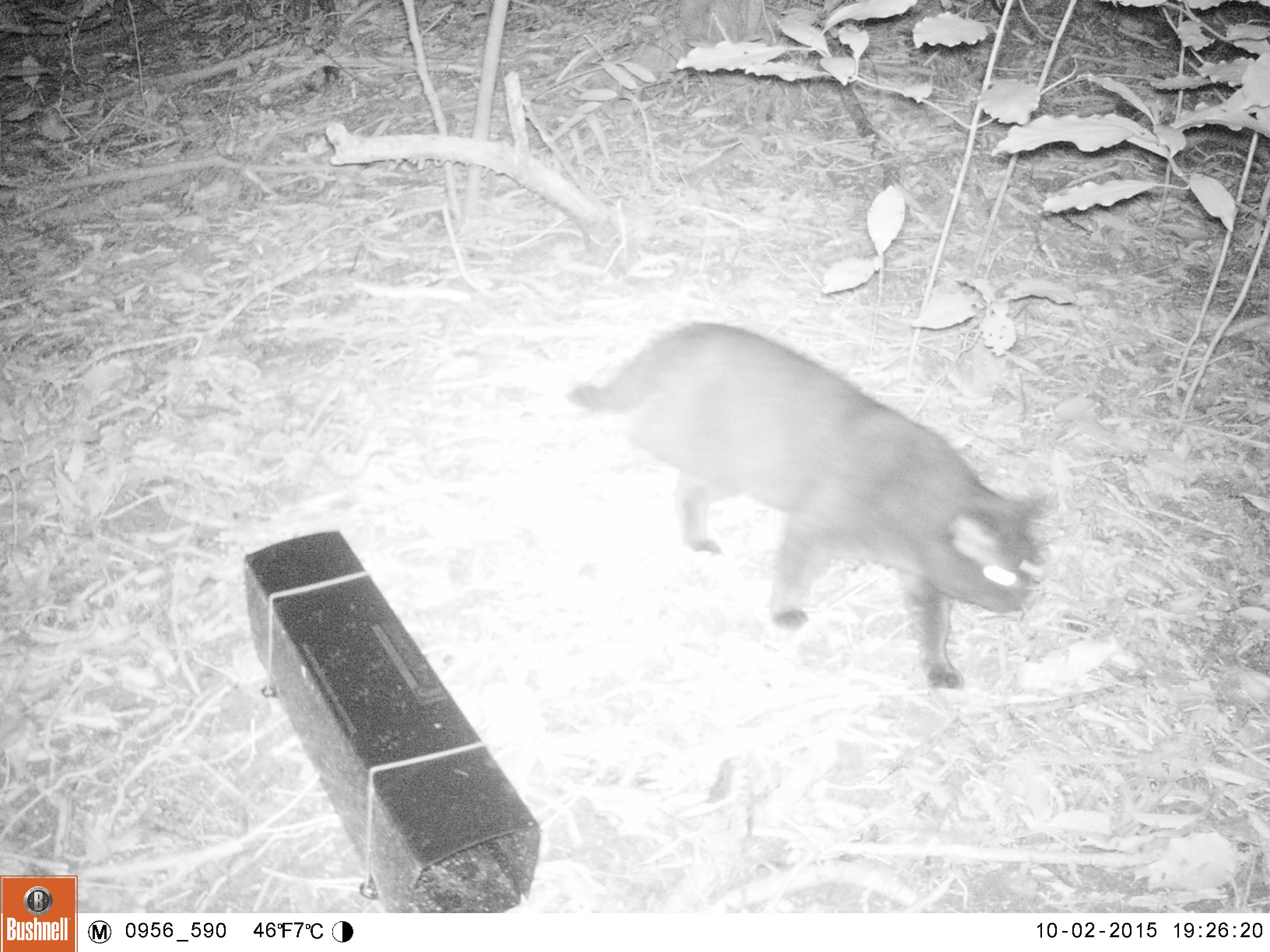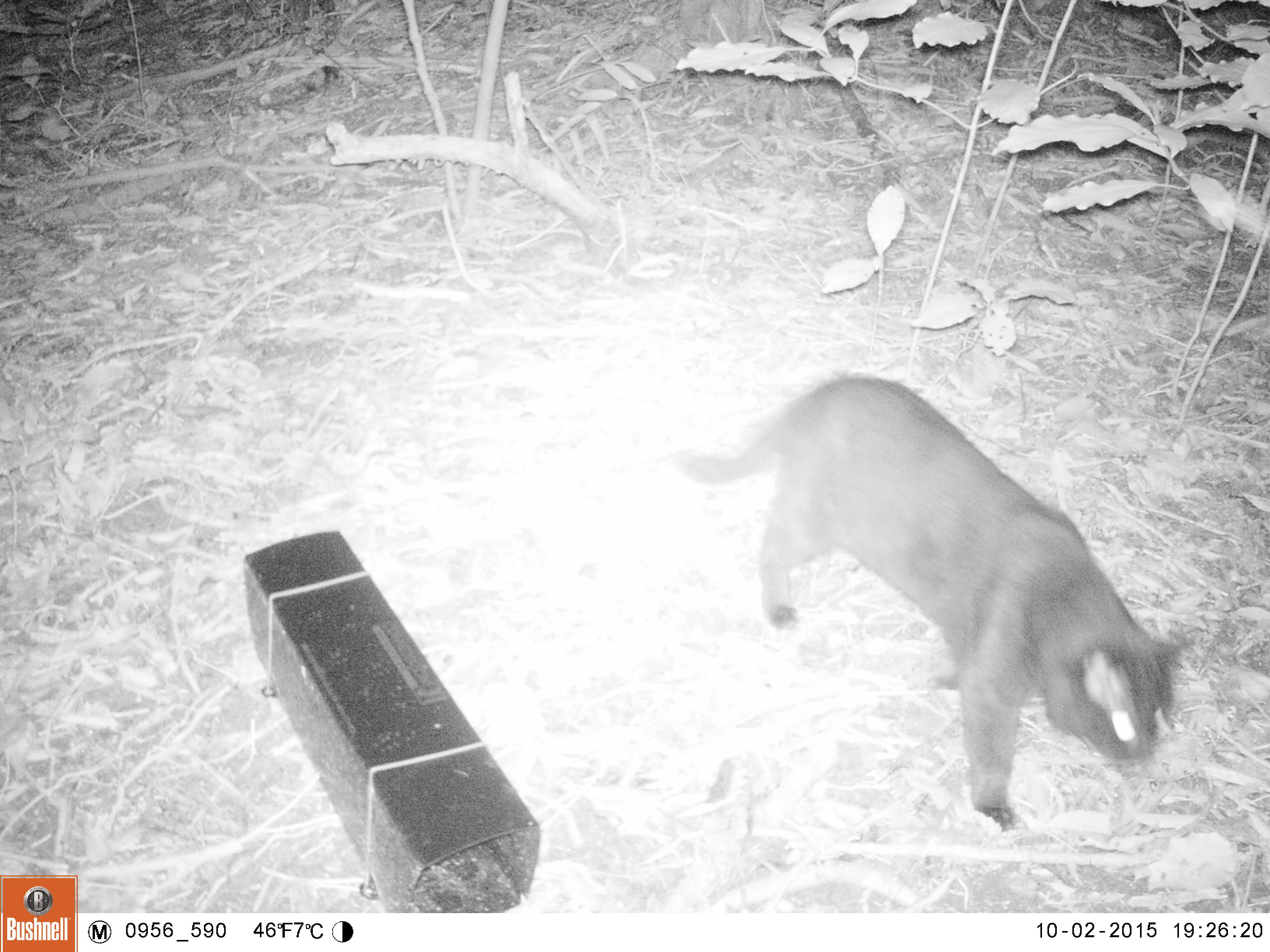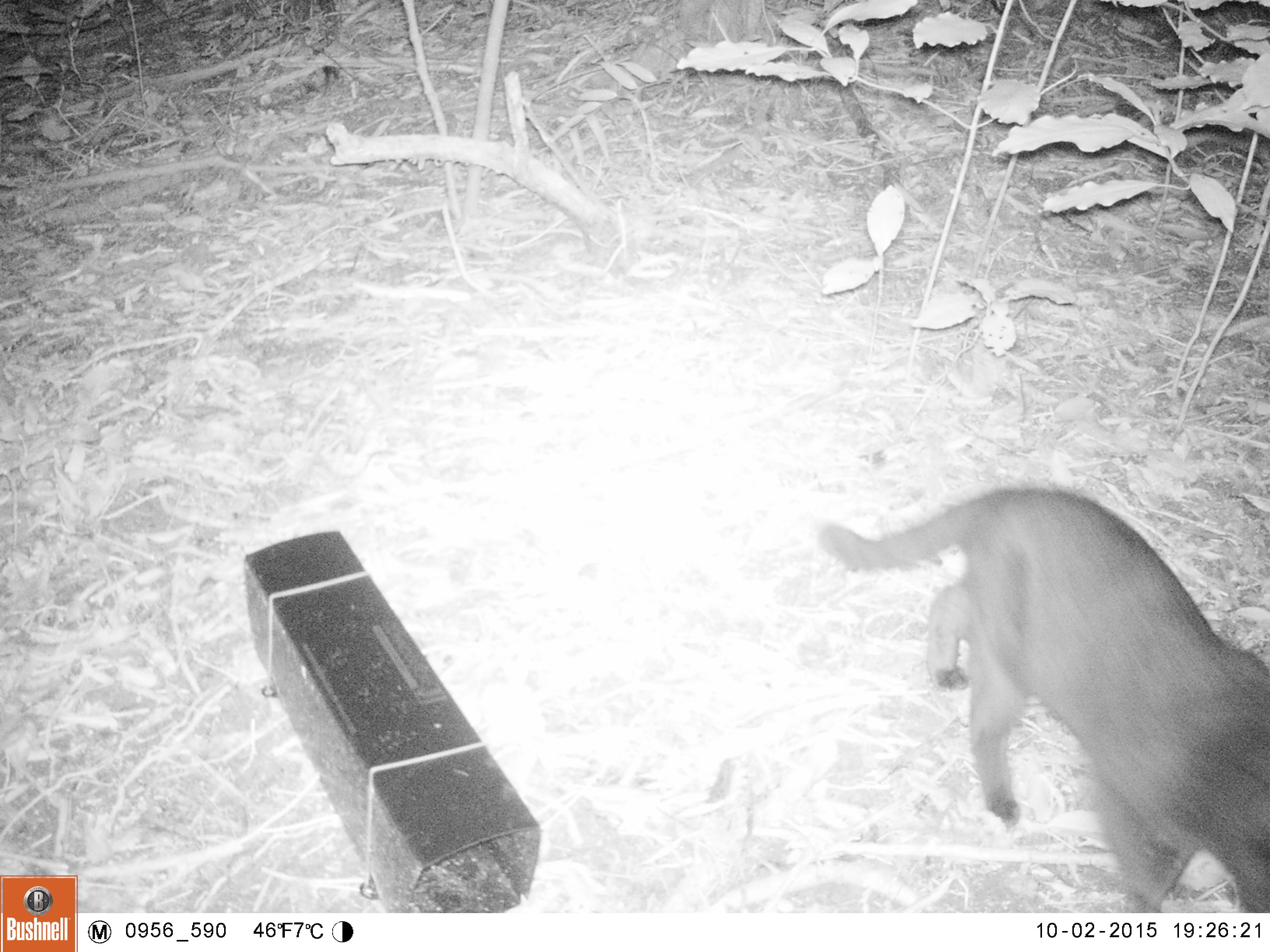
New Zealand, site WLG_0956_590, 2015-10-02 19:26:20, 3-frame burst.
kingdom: Animalia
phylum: Chordata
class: Mammalia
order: Carnivora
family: Felidae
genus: Felis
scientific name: Felis catus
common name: domestic cat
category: cat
Cat (domestic cat) (Felis catus).